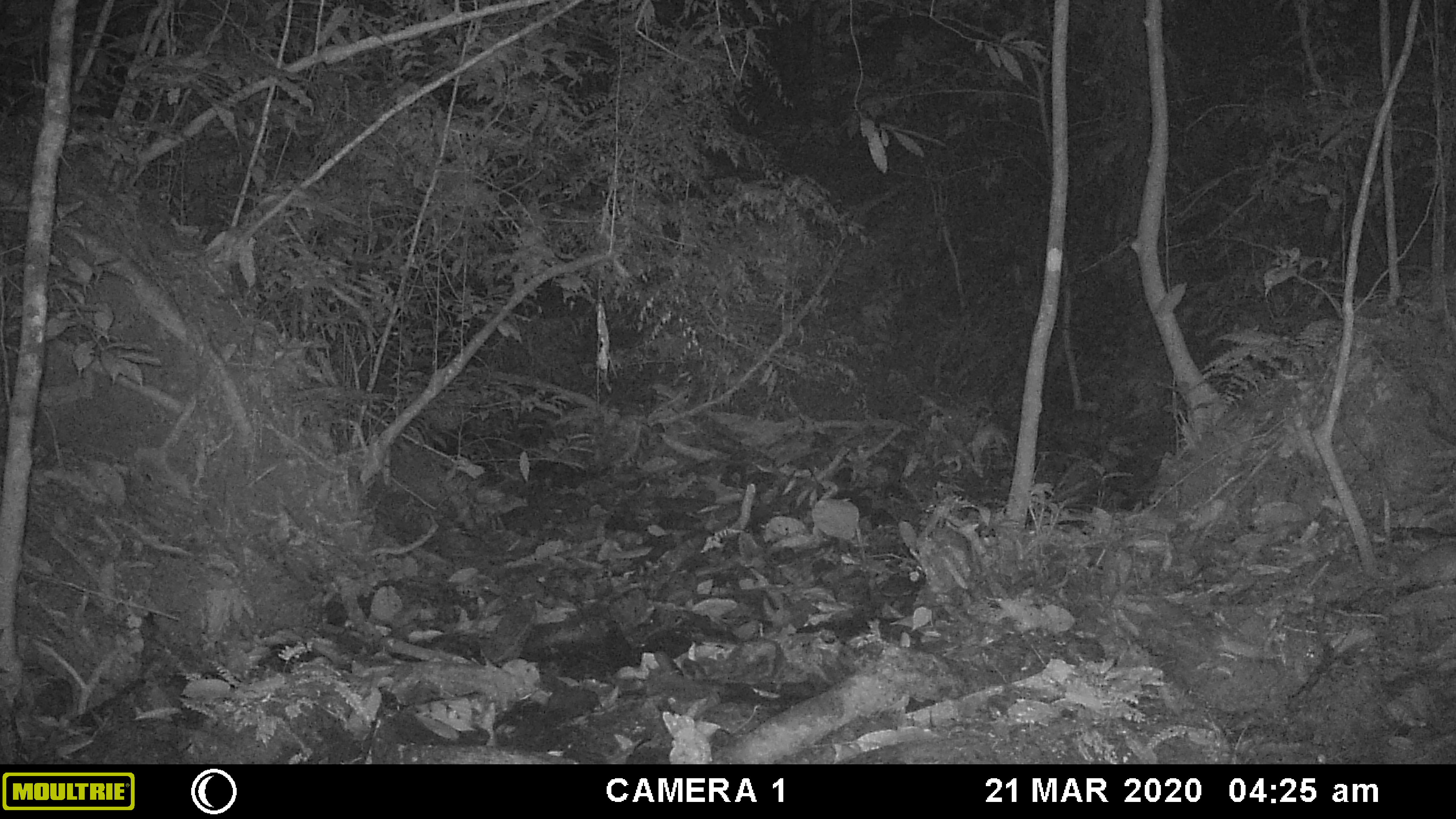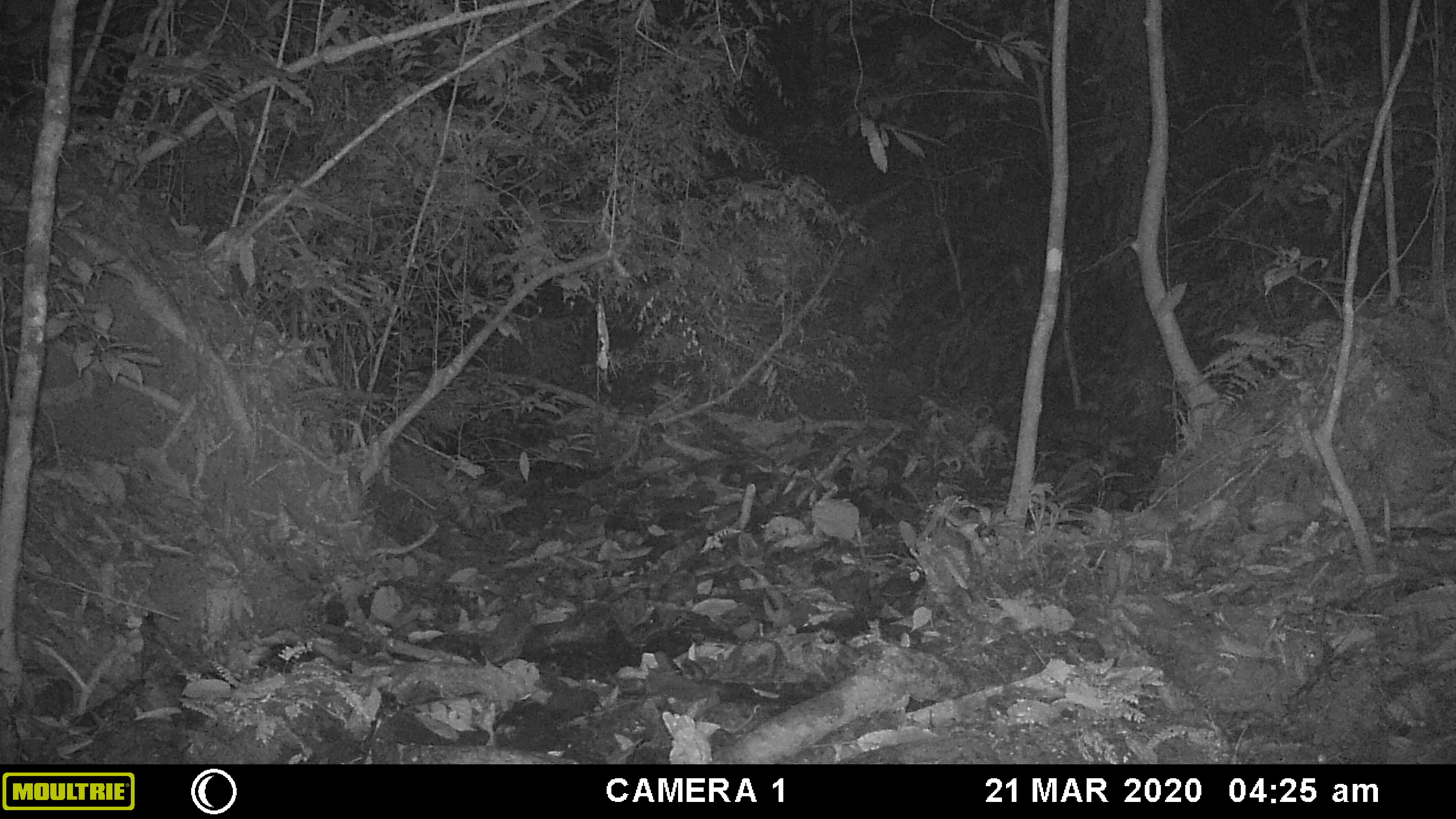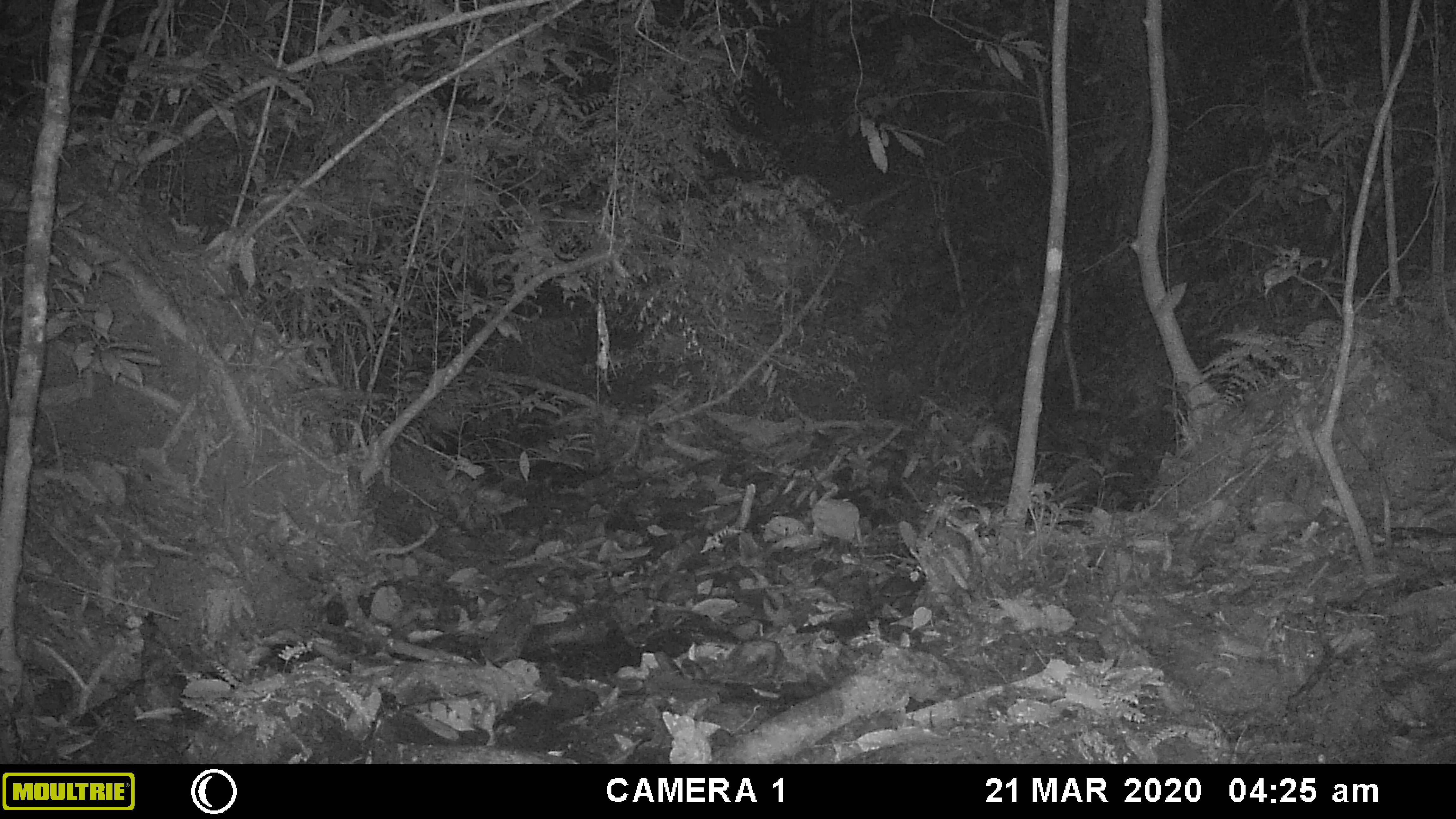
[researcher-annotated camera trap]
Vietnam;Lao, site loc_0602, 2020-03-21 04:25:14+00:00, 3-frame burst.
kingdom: Animalia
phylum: Chordata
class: Mammalia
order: Carnivora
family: Mustelidae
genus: Melogale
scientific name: Melogale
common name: ferret badger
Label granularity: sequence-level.